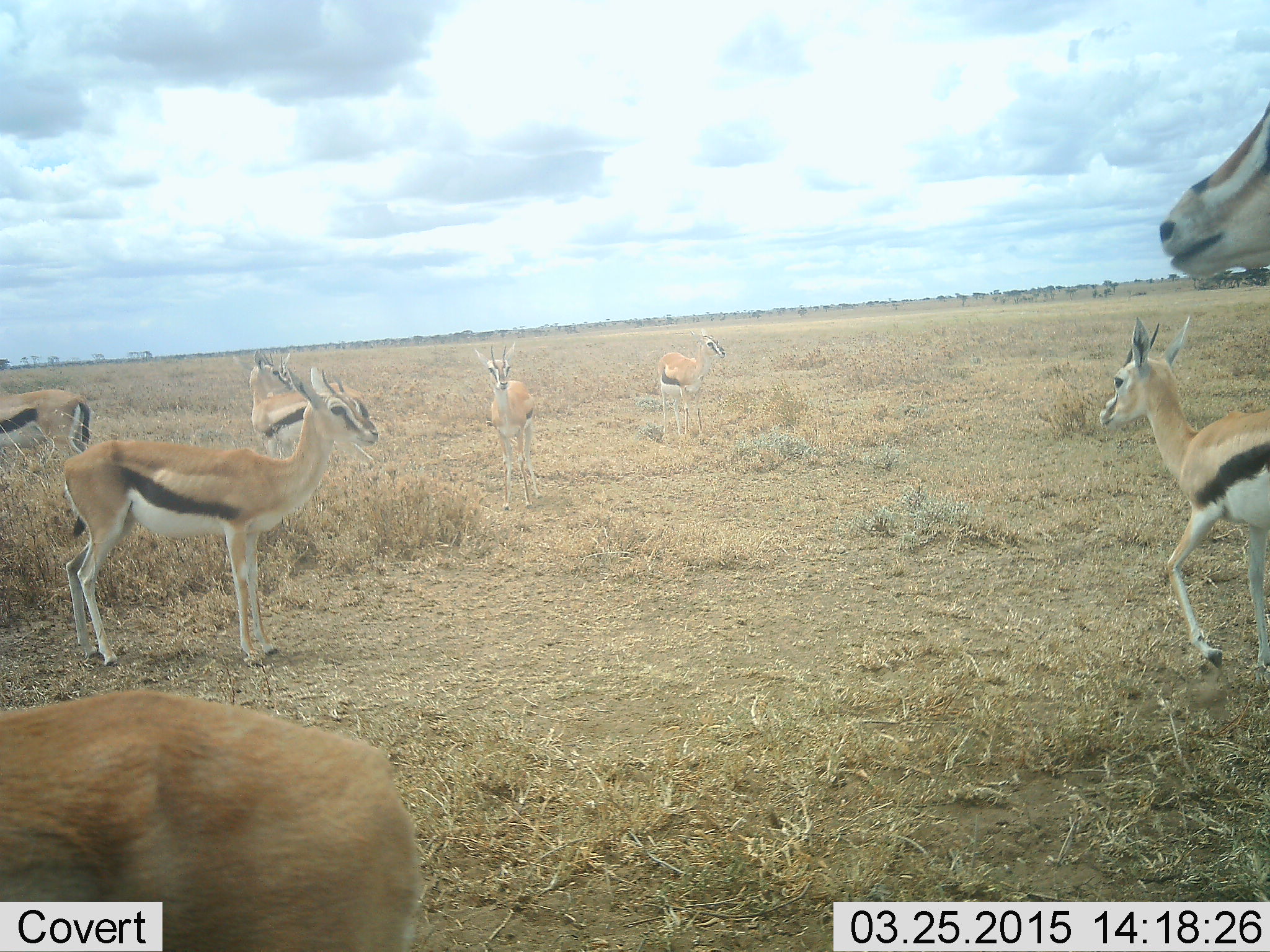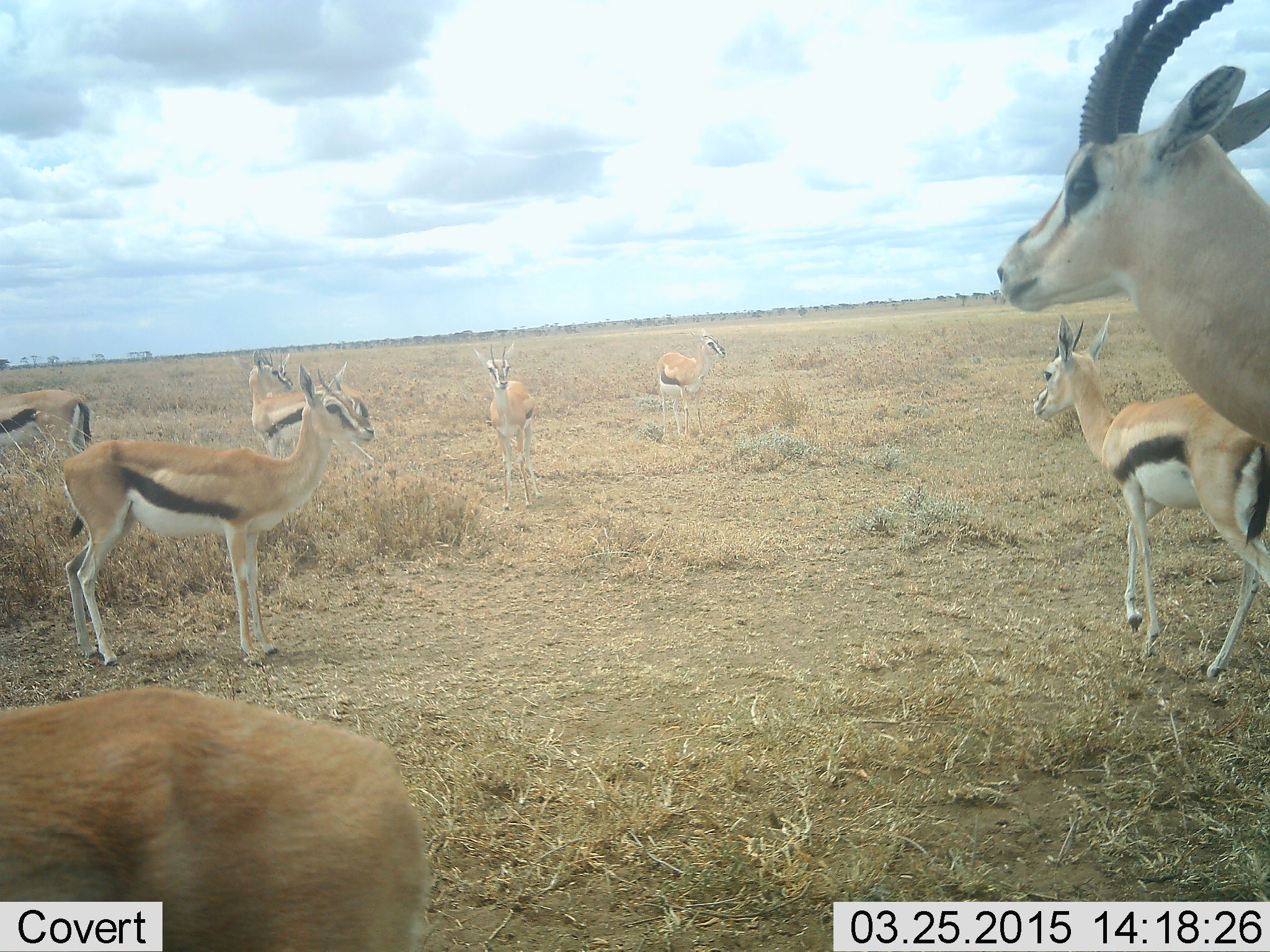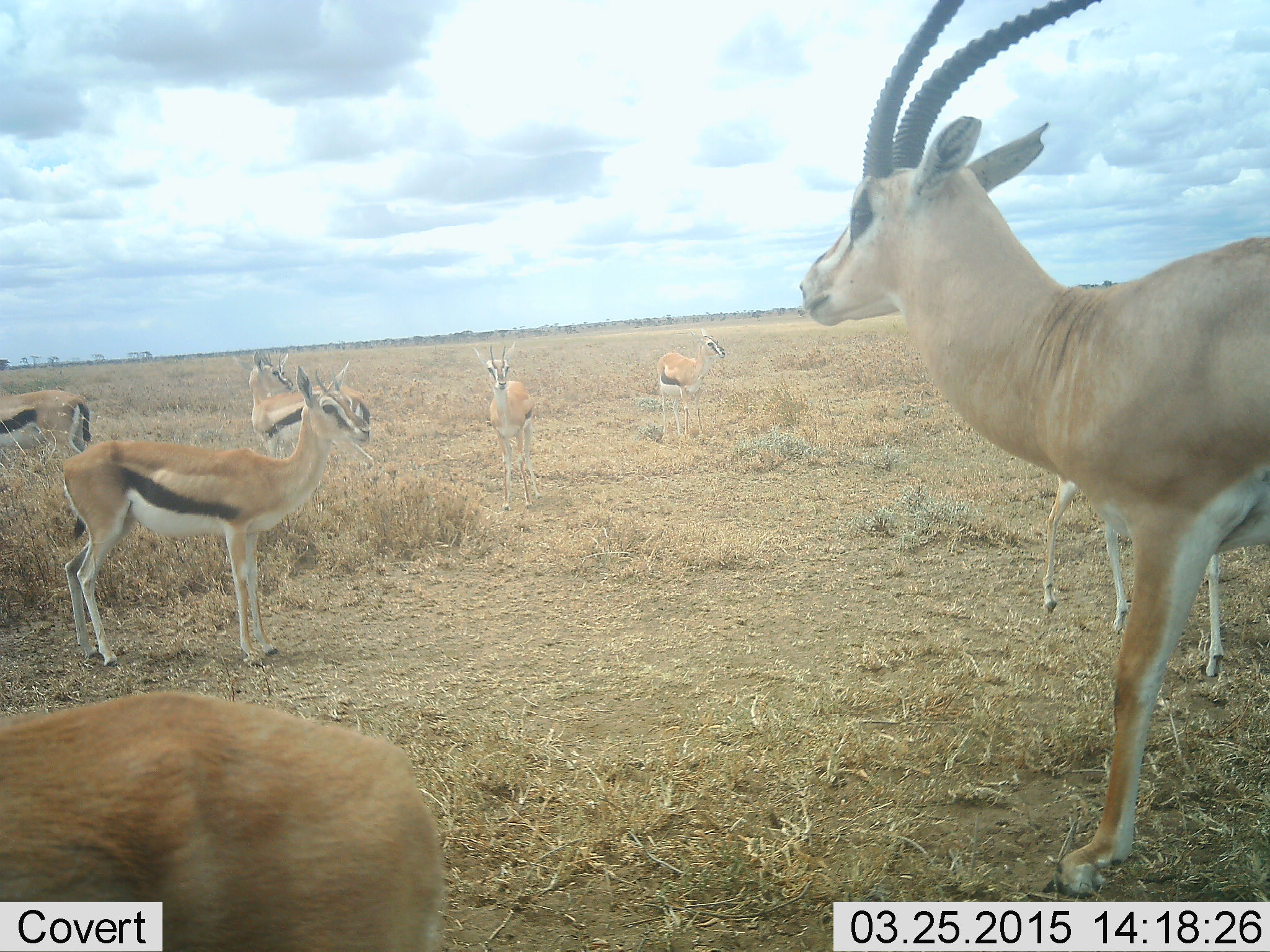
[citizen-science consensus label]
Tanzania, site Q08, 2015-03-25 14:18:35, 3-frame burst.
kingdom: Animalia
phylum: Chordata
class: Mammalia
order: Artiodactyla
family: Bovidae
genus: Eudorcas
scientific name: Eudorcas thomsonii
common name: thomson's gazelle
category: gazellethomsons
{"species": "gazellethomsons (thomson's gazelle) (Eudorcas thomsonii)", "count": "8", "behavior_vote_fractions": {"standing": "100%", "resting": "0%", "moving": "57%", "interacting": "14%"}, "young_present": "0%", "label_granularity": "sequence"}